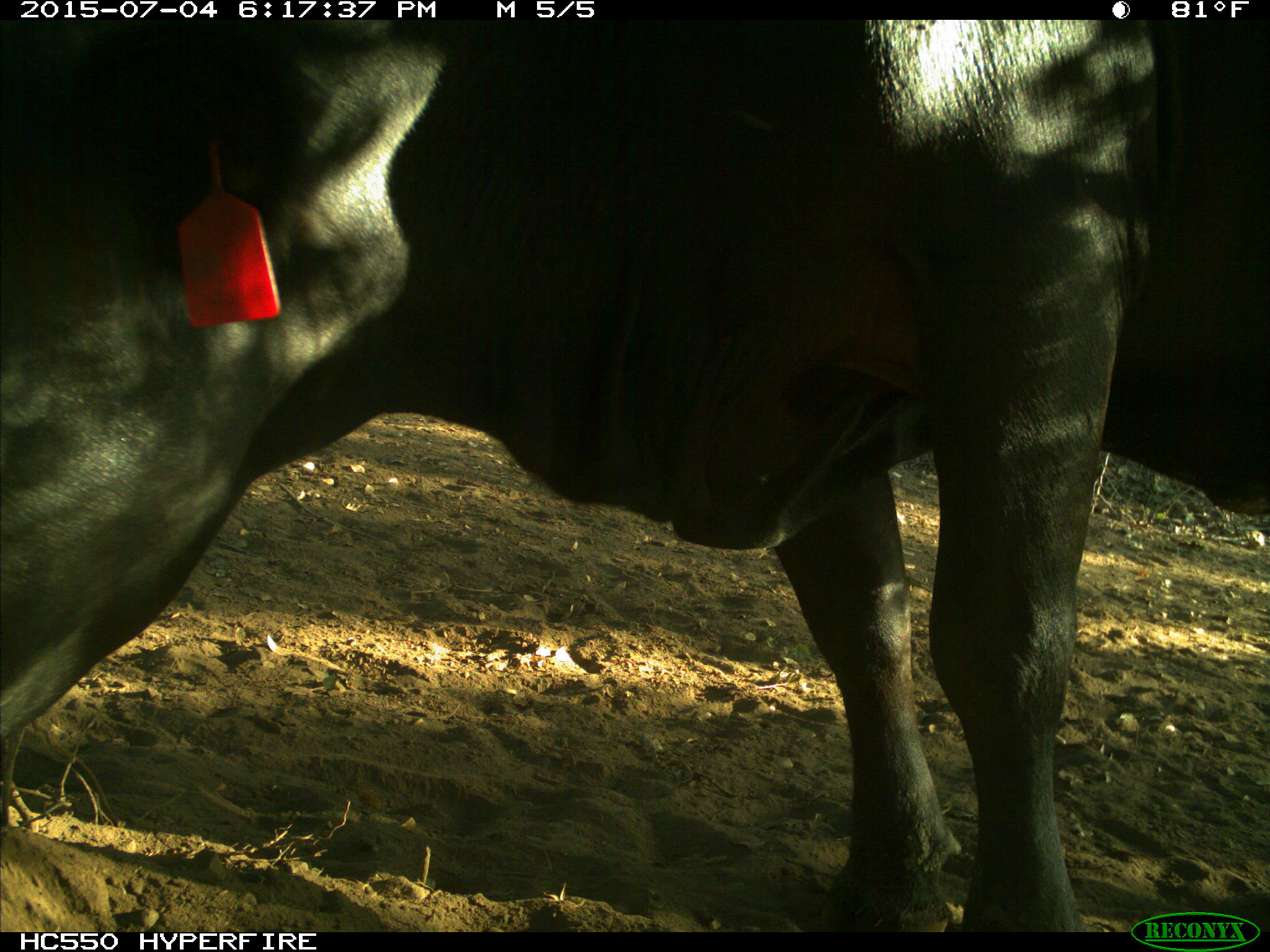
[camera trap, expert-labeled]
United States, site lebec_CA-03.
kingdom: Animalia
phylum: Chordata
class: Mammalia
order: Artiodactyla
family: Bovidae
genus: Bos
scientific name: Bos taurus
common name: domestic cow